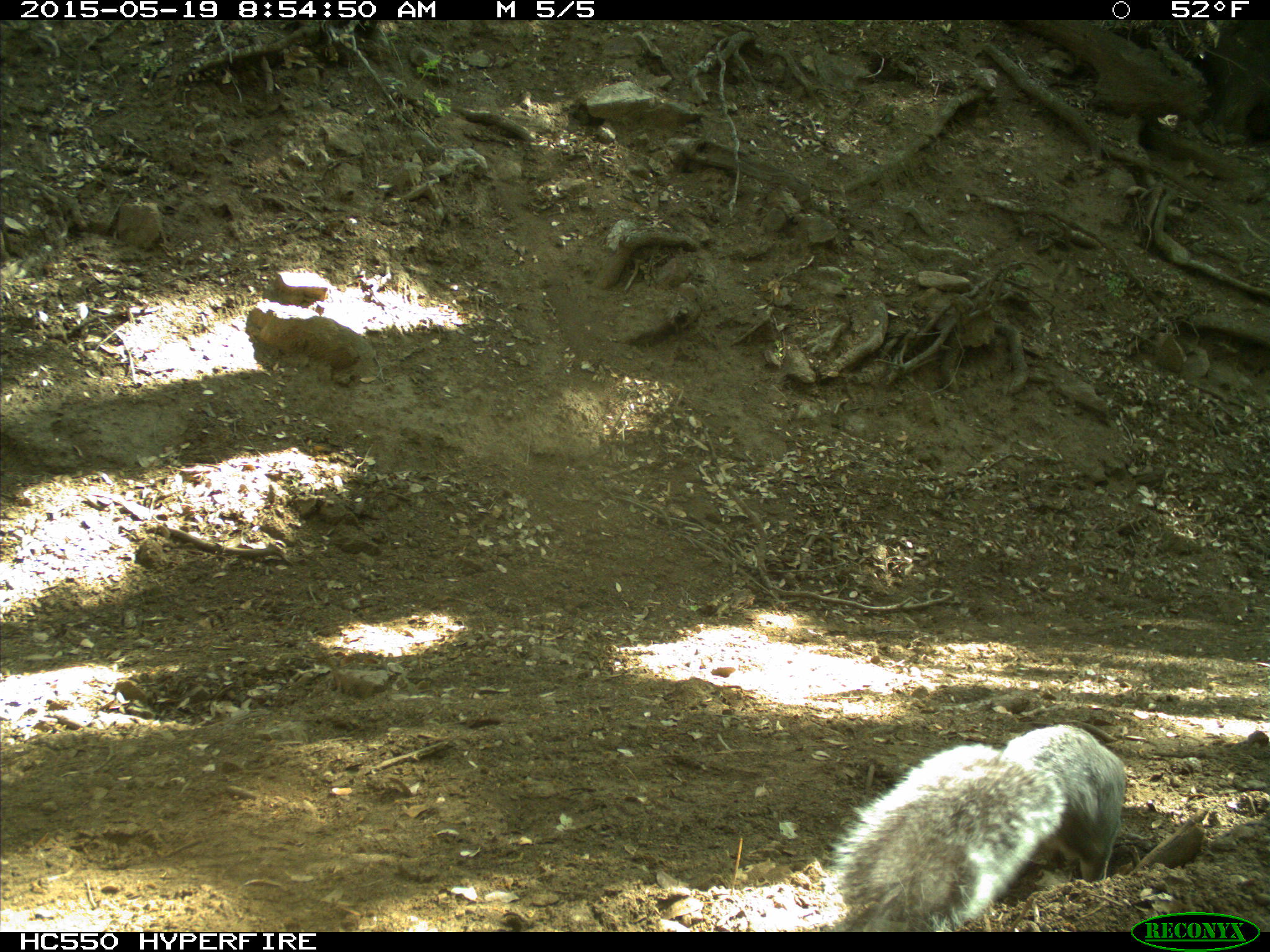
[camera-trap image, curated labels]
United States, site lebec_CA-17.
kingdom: Animalia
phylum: Chordata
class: Mammalia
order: Rodentia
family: Sciuridae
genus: Sciurus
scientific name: Sciurus carolinensis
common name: eastern gray squirrel